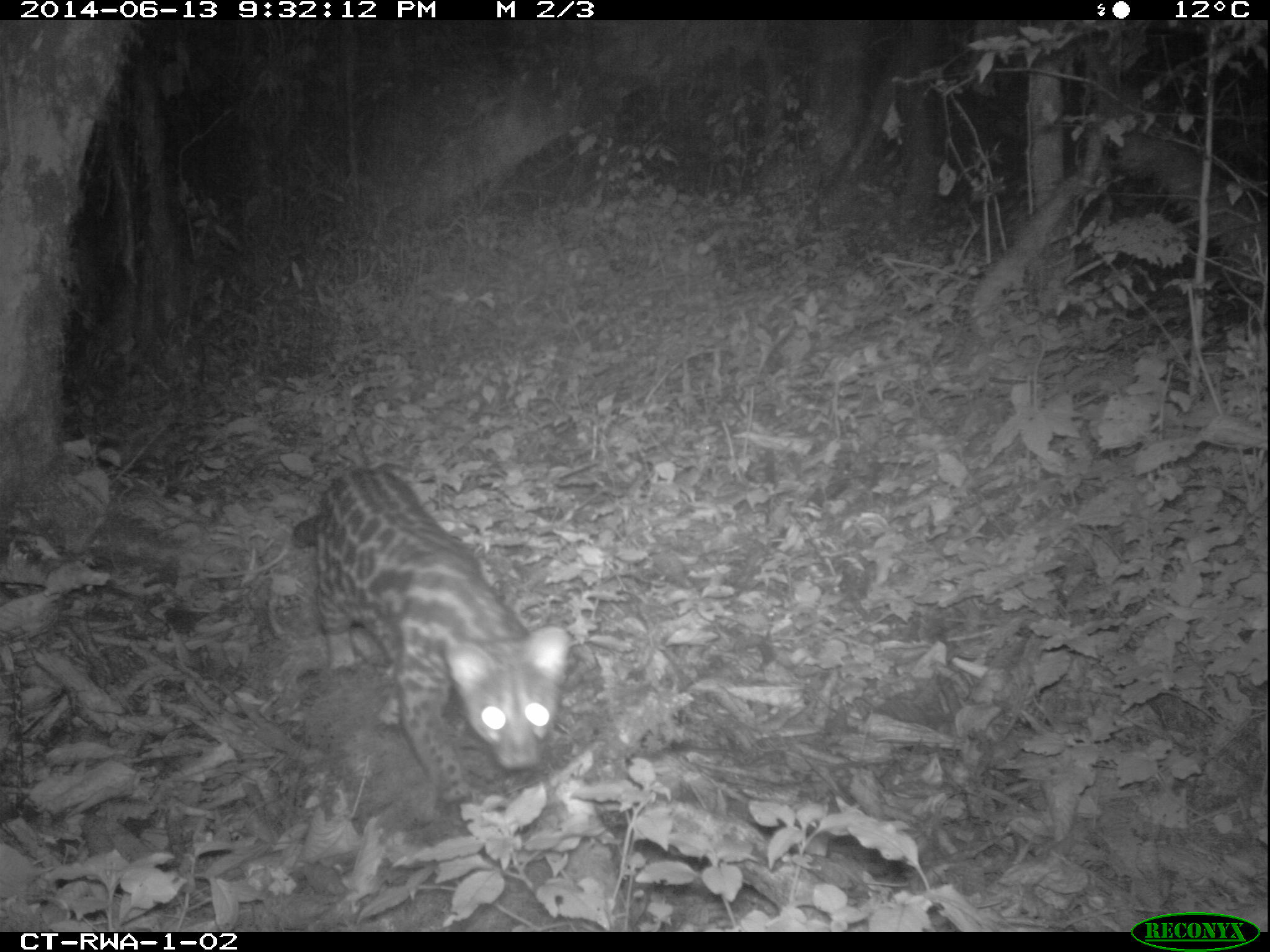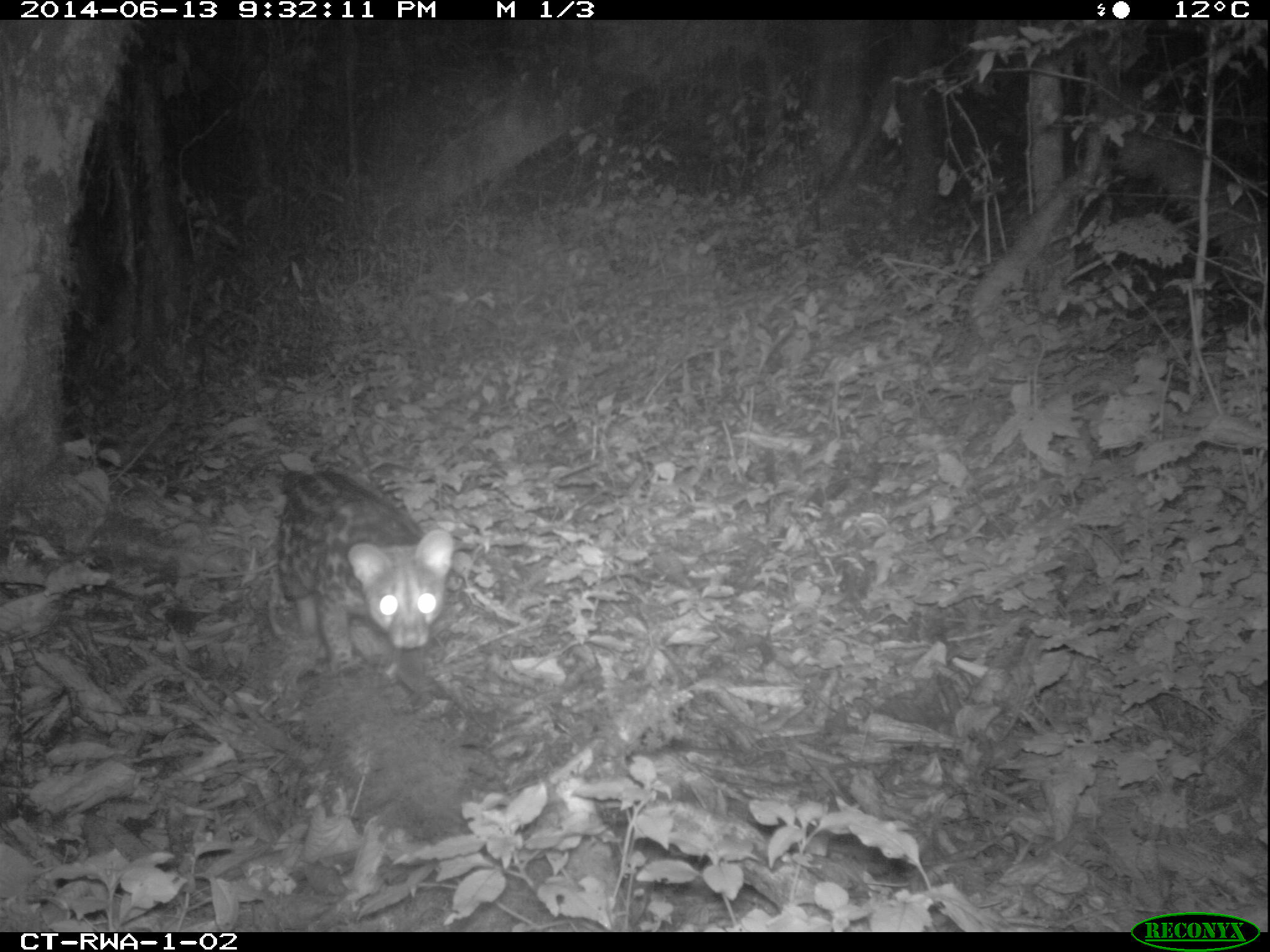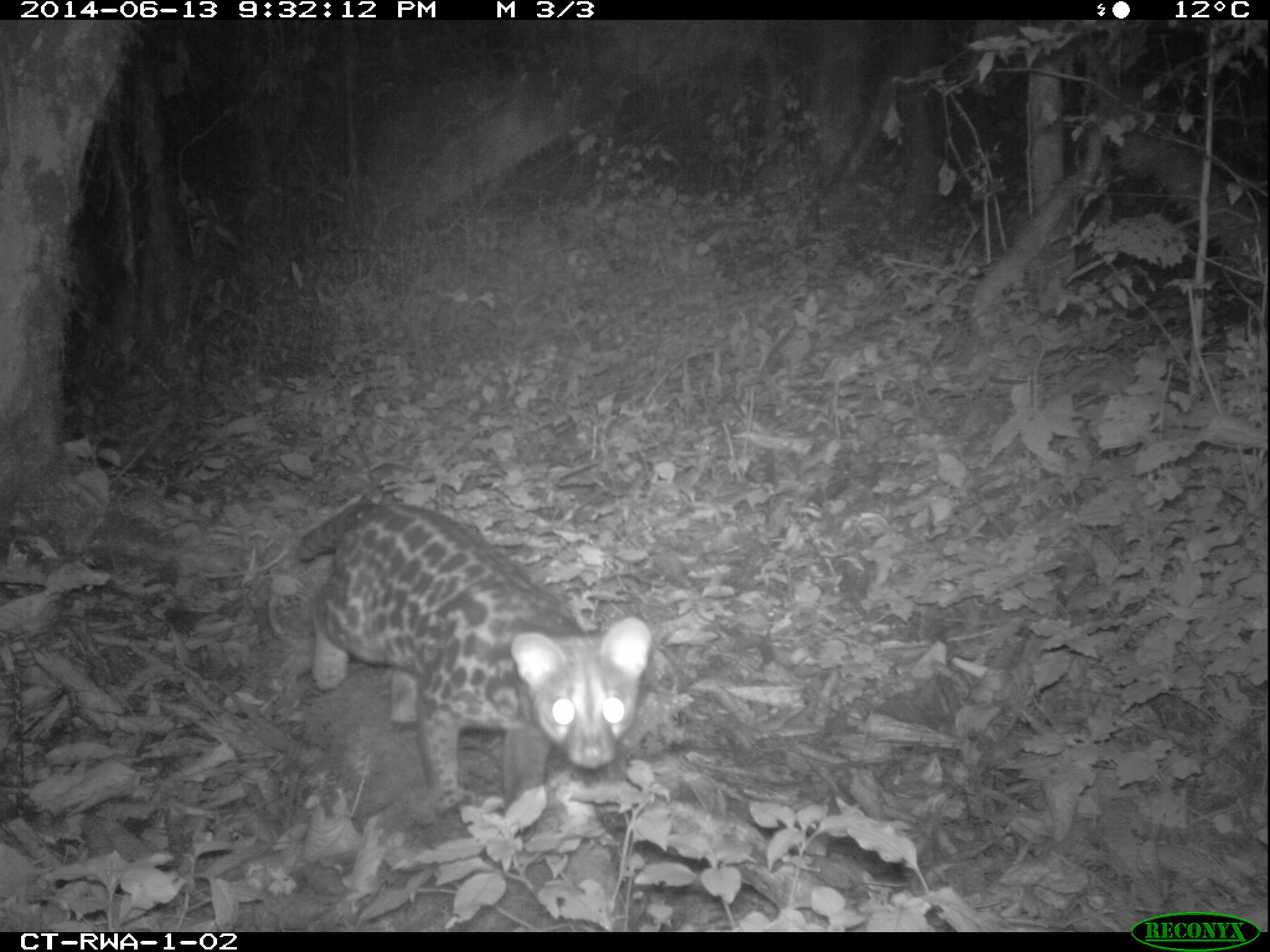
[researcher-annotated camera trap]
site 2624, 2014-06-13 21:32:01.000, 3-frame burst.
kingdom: Animalia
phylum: Chordata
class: Mammalia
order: Carnivora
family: Viverridae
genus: Genetta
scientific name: Genetta servalina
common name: servaline genet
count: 1